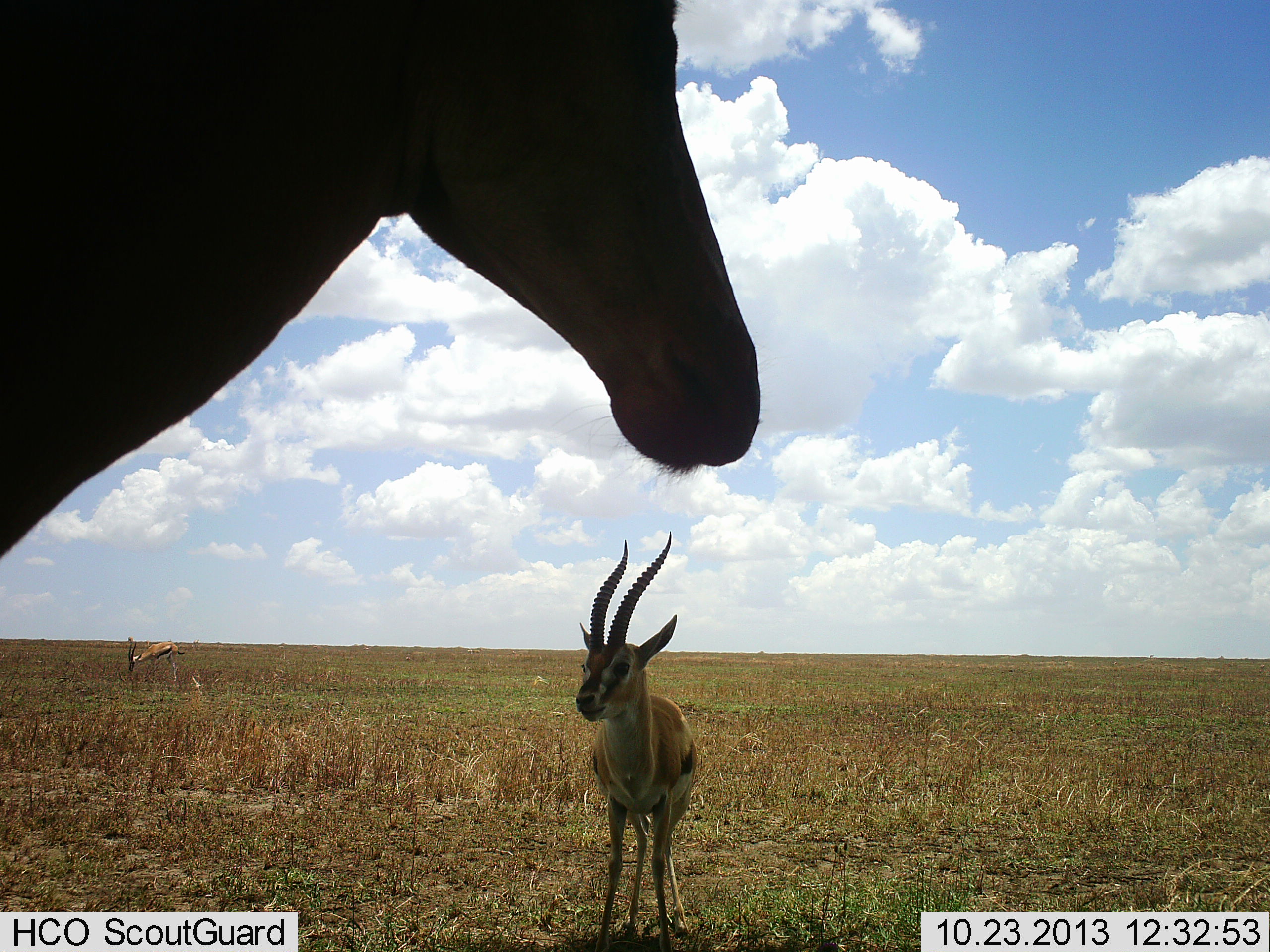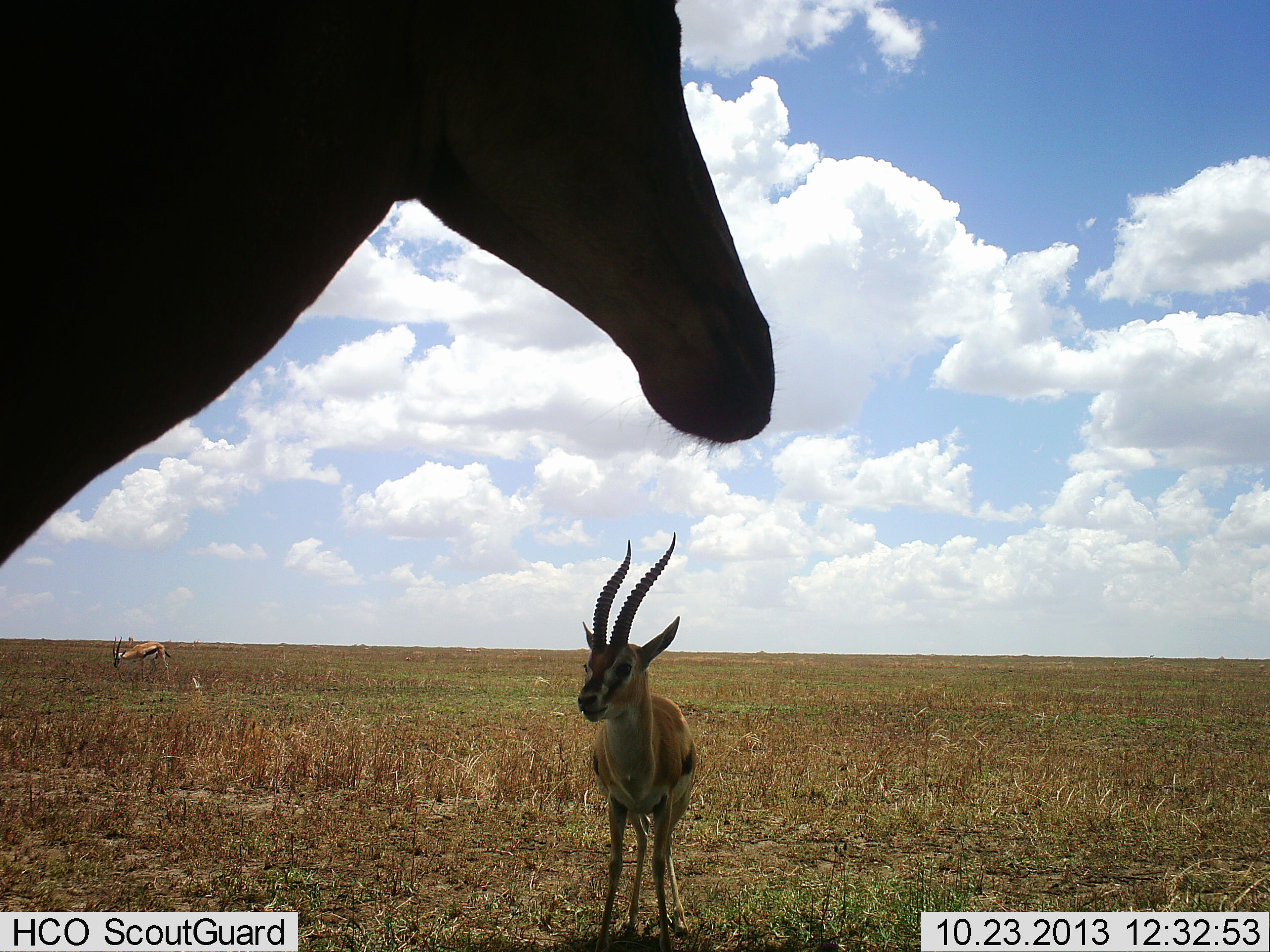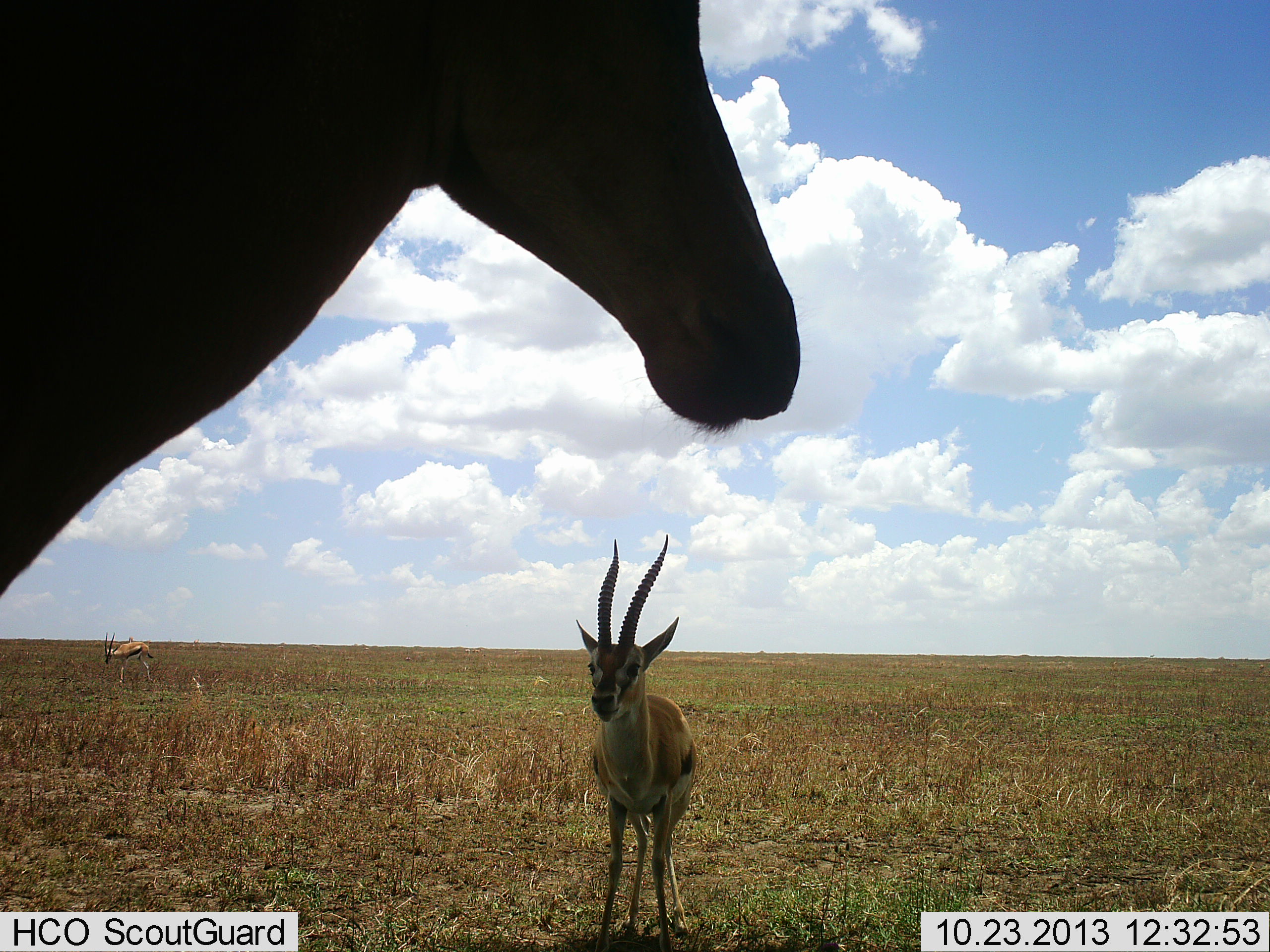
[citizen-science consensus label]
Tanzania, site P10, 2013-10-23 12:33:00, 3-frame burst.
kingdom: Animalia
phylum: Chordata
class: Mammalia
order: Artiodactyla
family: Bovidae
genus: Eudorcas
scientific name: Eudorcas thomsonii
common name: thomson's gazelle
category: gazellethomsons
Gazellethomsons (thomson's gazelle) (Eudorcas thomsonii), count 2. Behavior (volunteer vote fractions): standing 100%, resting 0%, moving 26%, interacting 0%. Young present (vote fraction): 0%. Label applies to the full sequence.